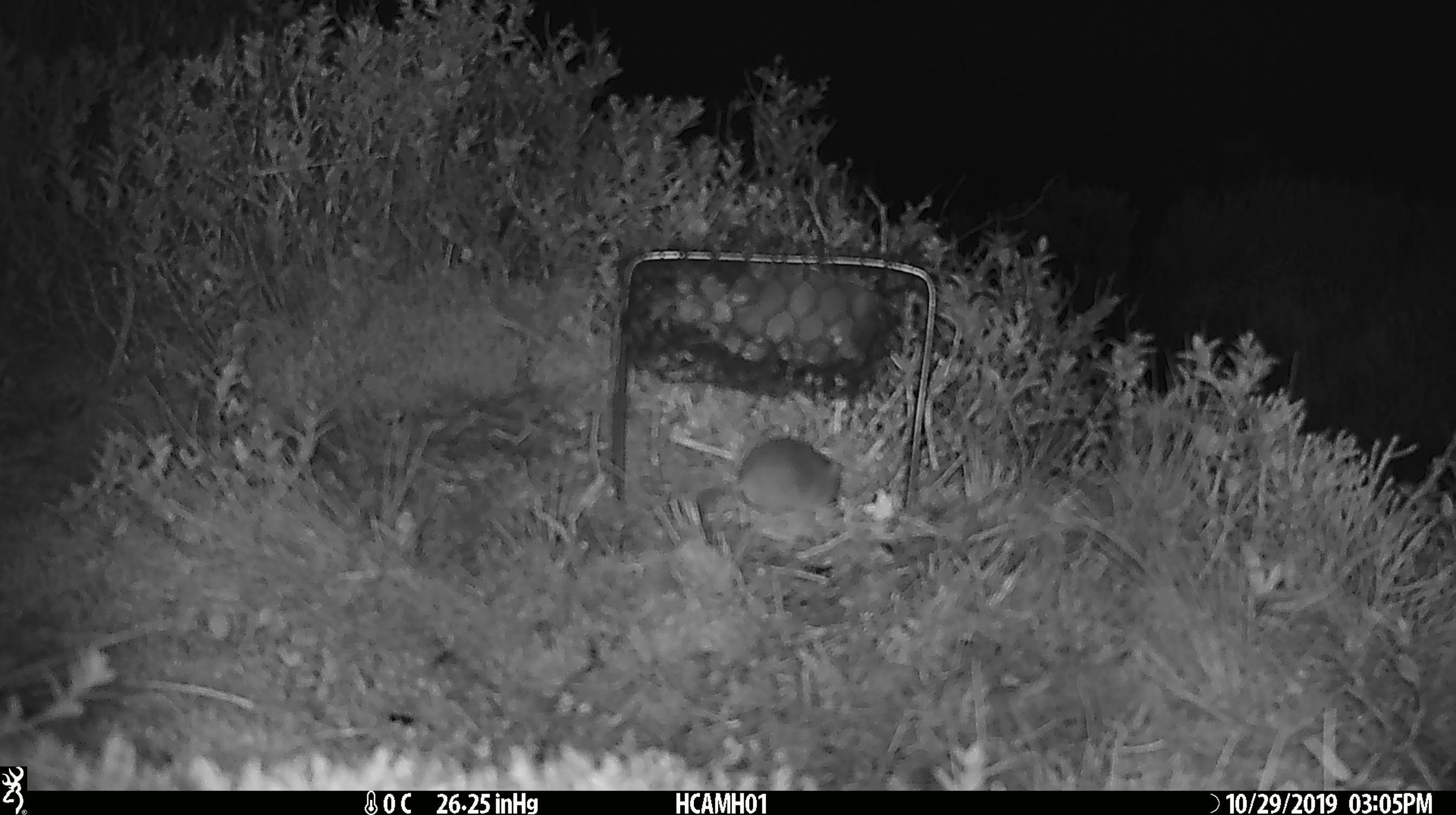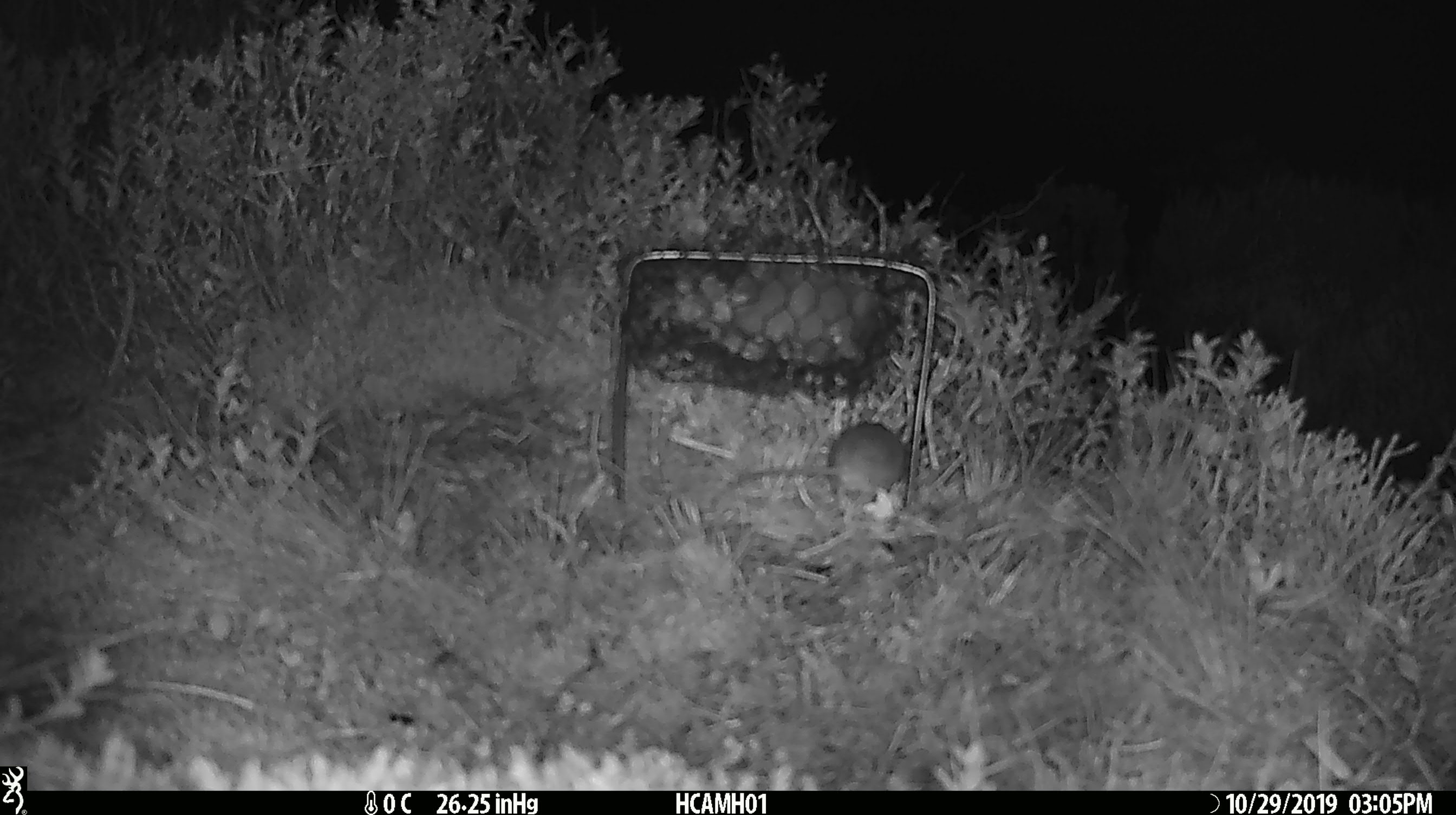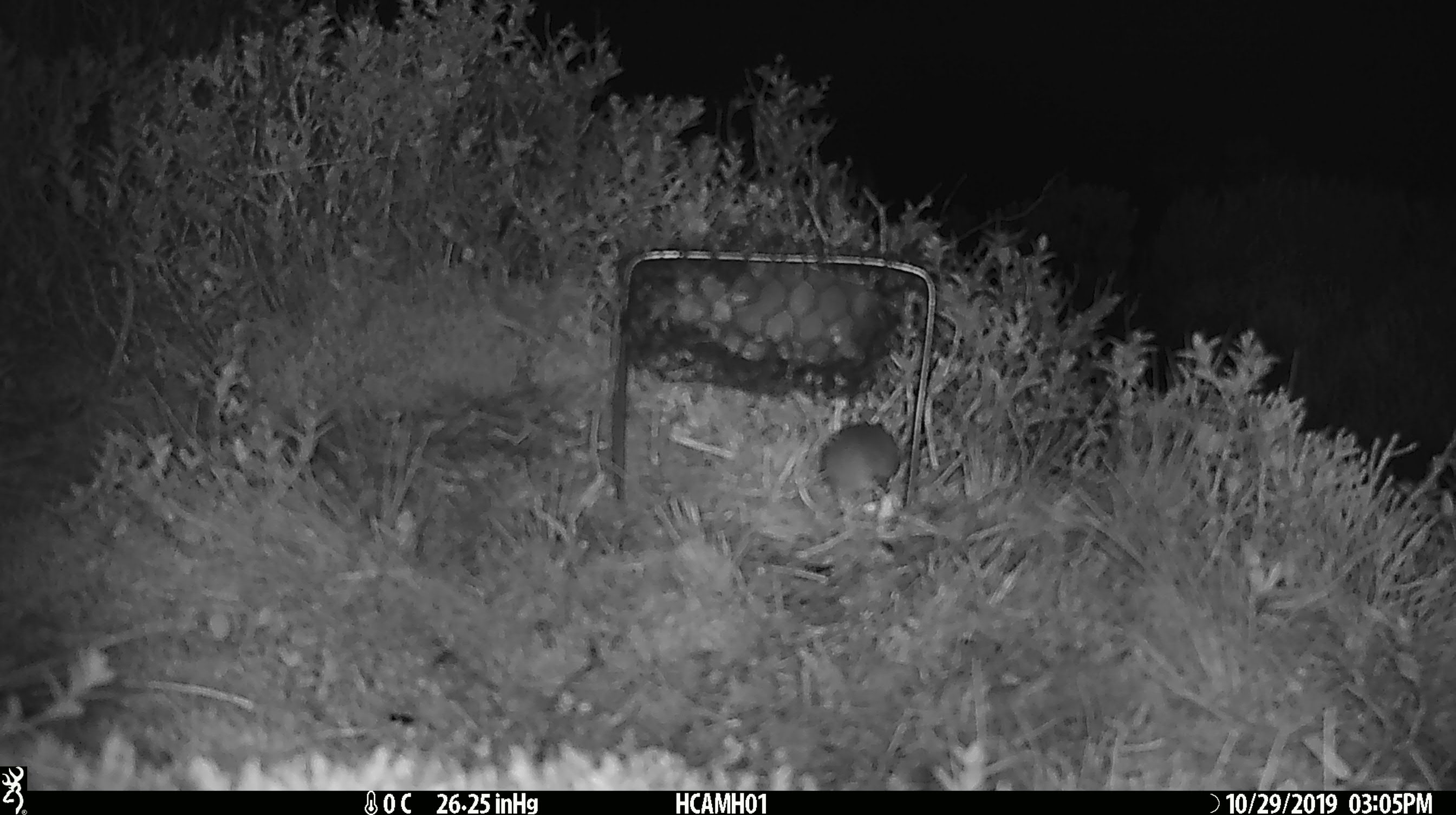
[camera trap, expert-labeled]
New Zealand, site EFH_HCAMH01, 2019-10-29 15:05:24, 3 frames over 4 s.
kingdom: Animalia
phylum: Chordata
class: Mammalia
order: Rodentia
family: Muridae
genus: Mus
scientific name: Mus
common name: mouse